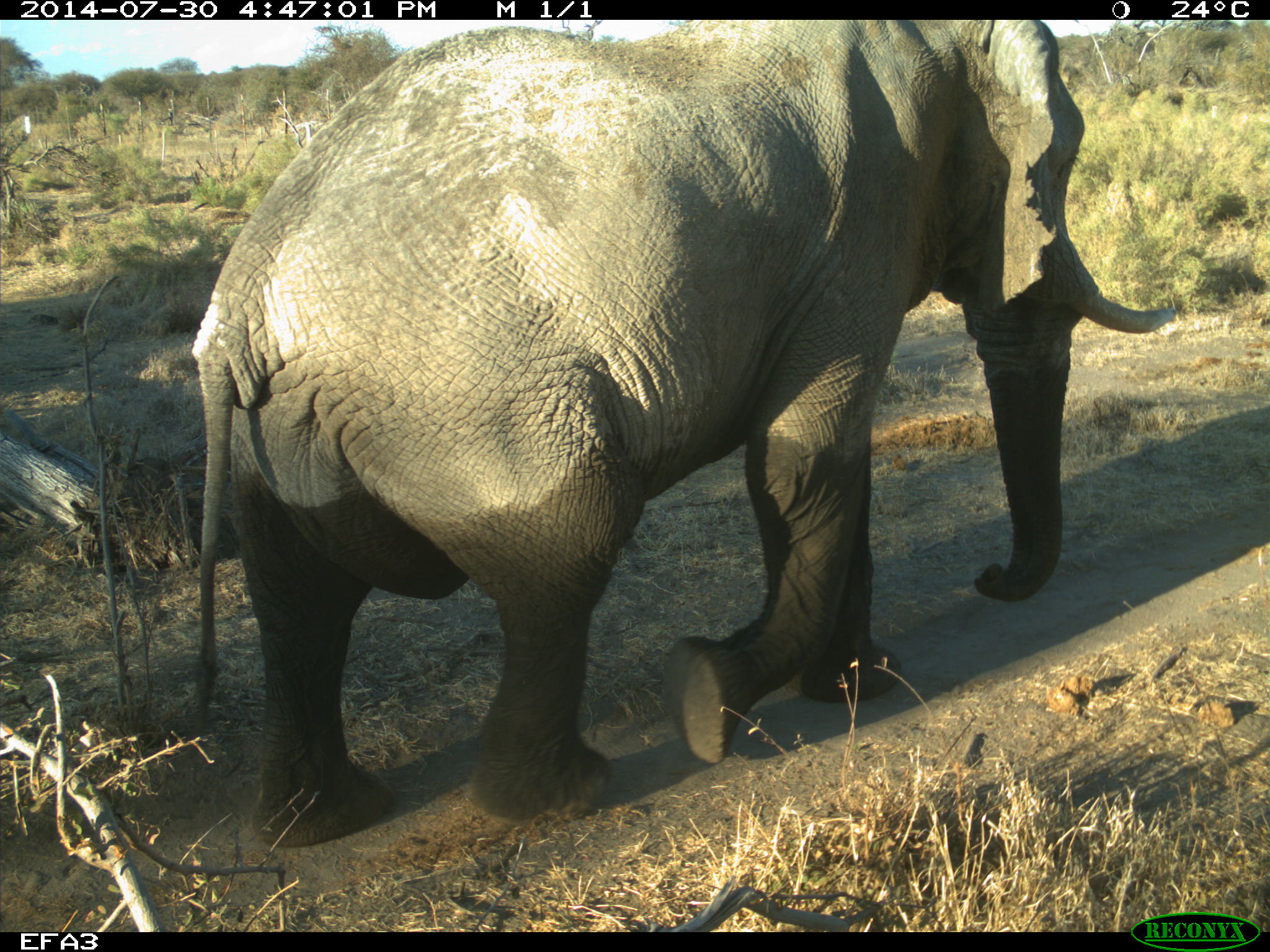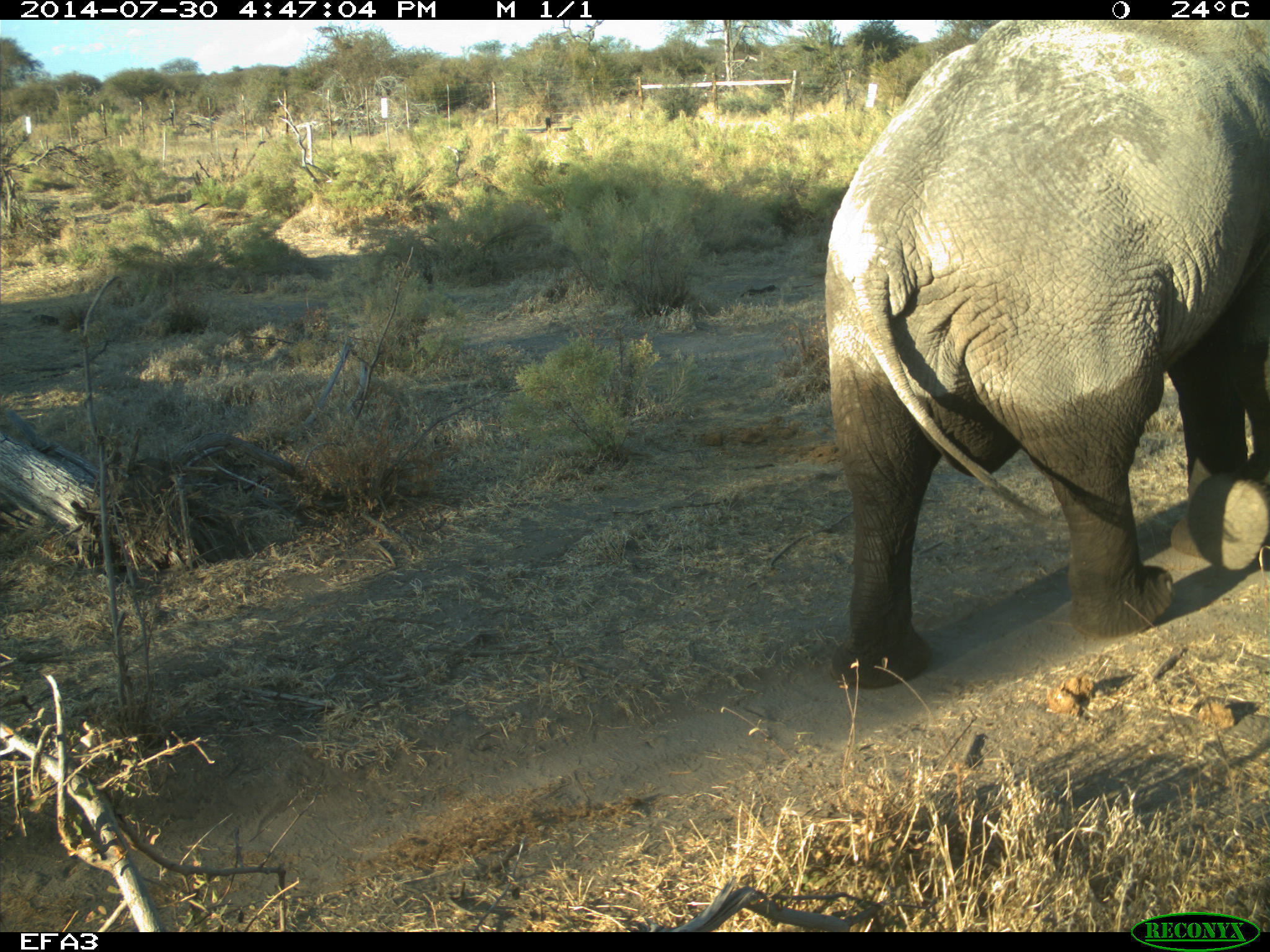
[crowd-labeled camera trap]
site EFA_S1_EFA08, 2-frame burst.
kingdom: Animalia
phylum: Chordata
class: Mammalia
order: Proboscidea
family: Elephantidae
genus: Loxodonta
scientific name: Loxodonta africana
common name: african bush elephant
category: elephant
Elephant (african bush elephant) (Loxodonta africana), count 1. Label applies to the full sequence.